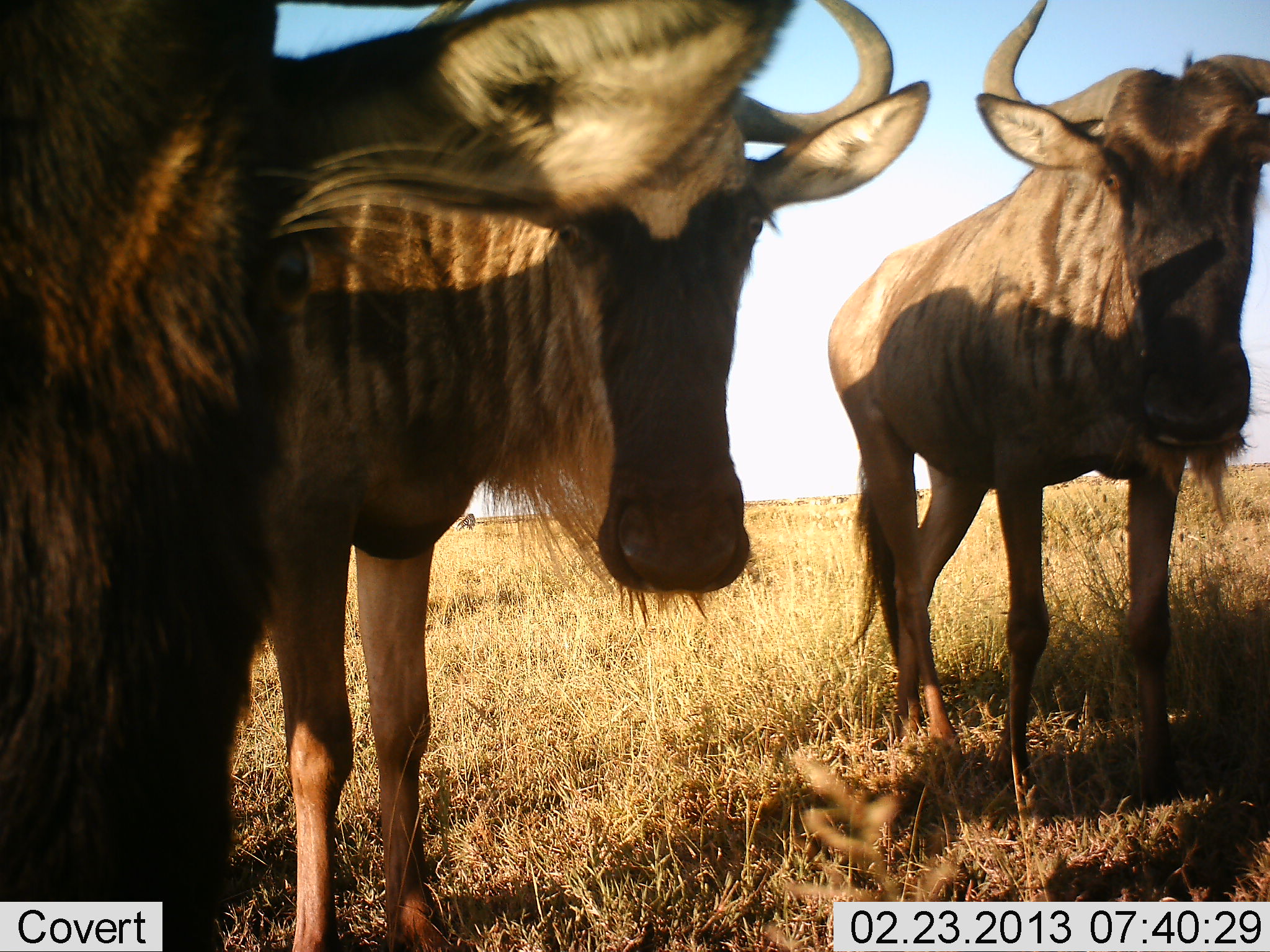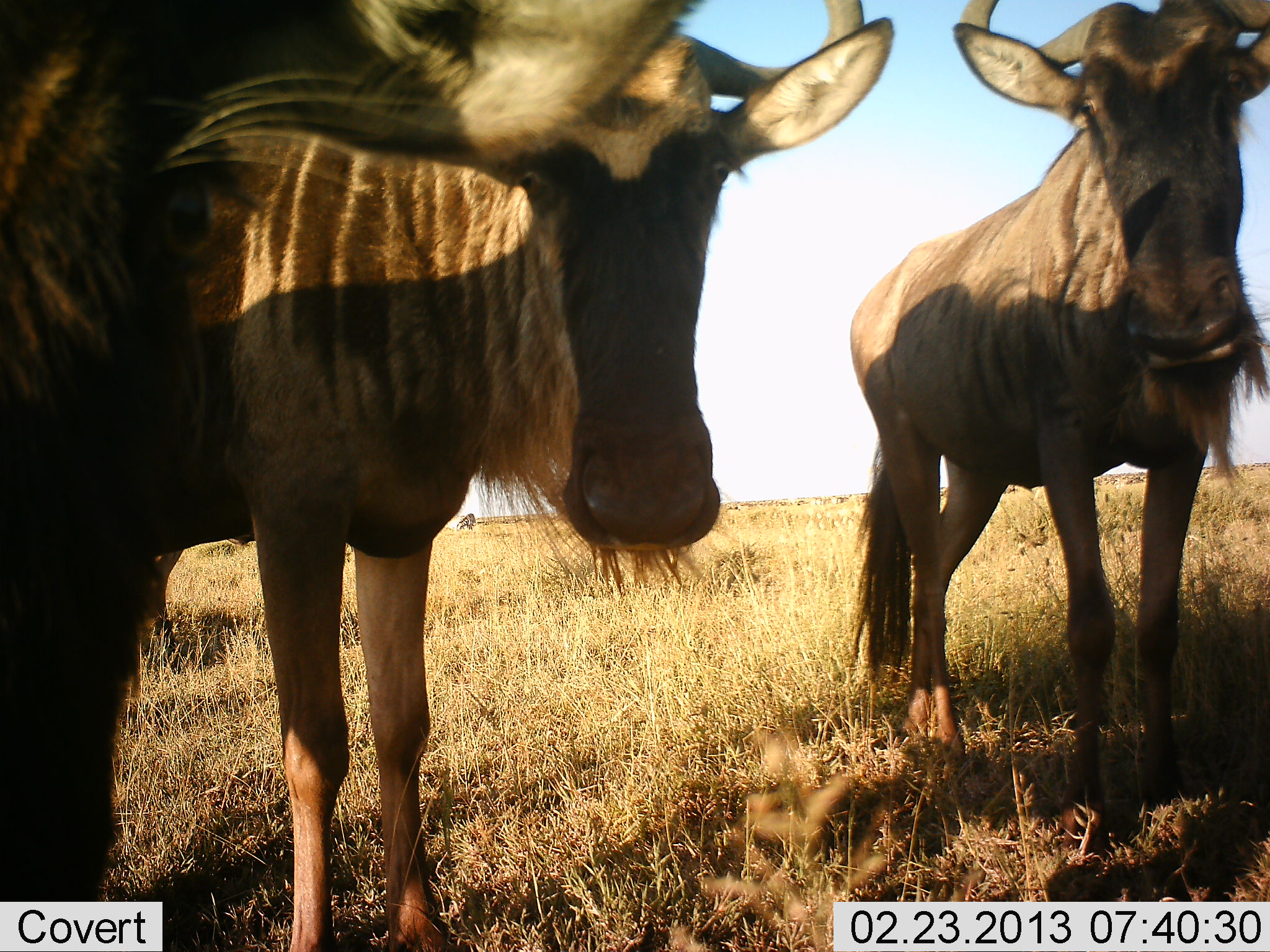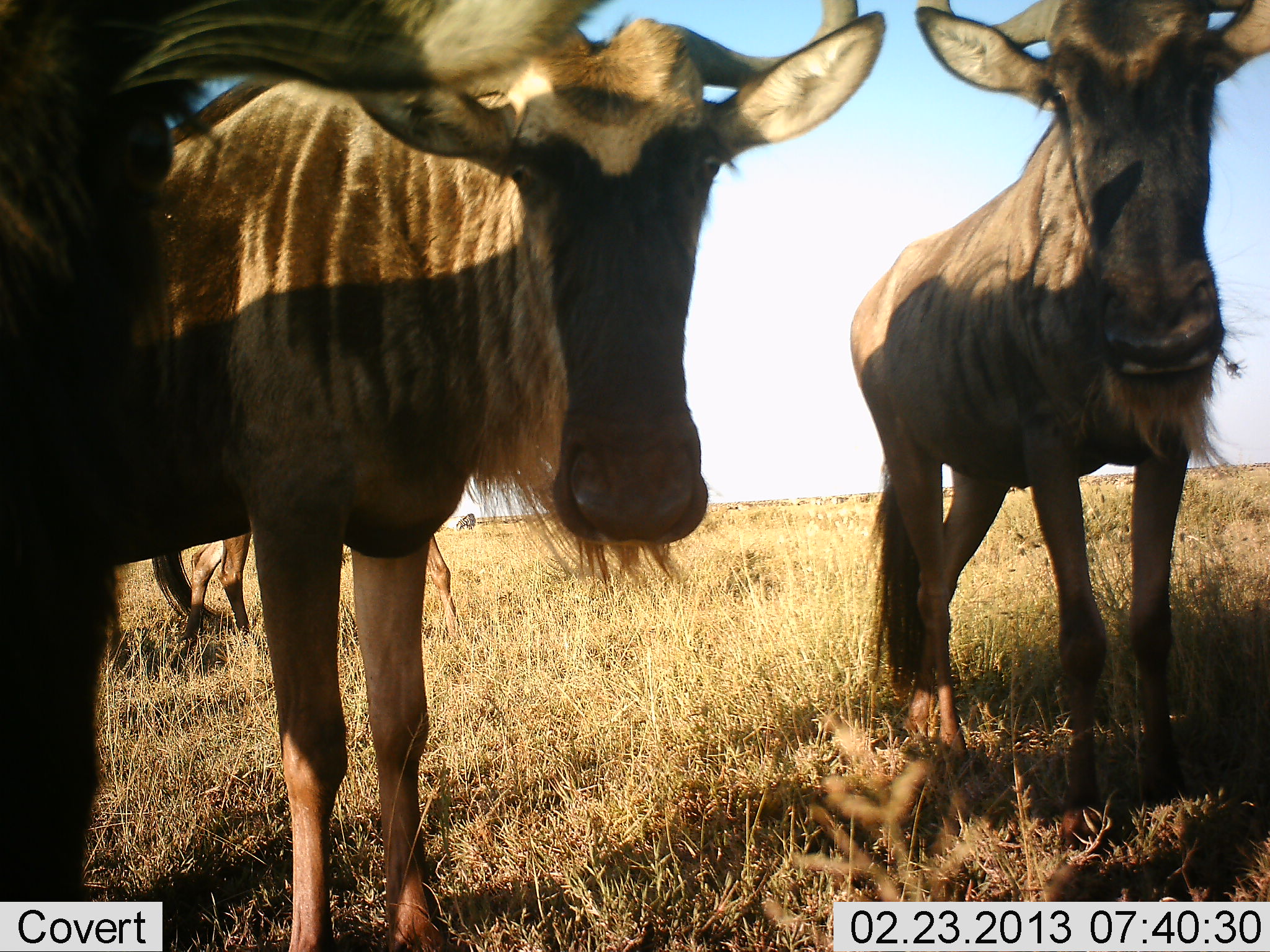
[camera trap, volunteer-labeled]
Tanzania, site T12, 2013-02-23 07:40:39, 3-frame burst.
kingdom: Animalia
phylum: Chordata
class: Mammalia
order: Artiodactyla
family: Bovidae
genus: Connochaetes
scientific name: Connochaetes taurinus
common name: blue wildebeest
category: wildebeest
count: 3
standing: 95%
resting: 0%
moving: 14%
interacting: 5%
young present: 0%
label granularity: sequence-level